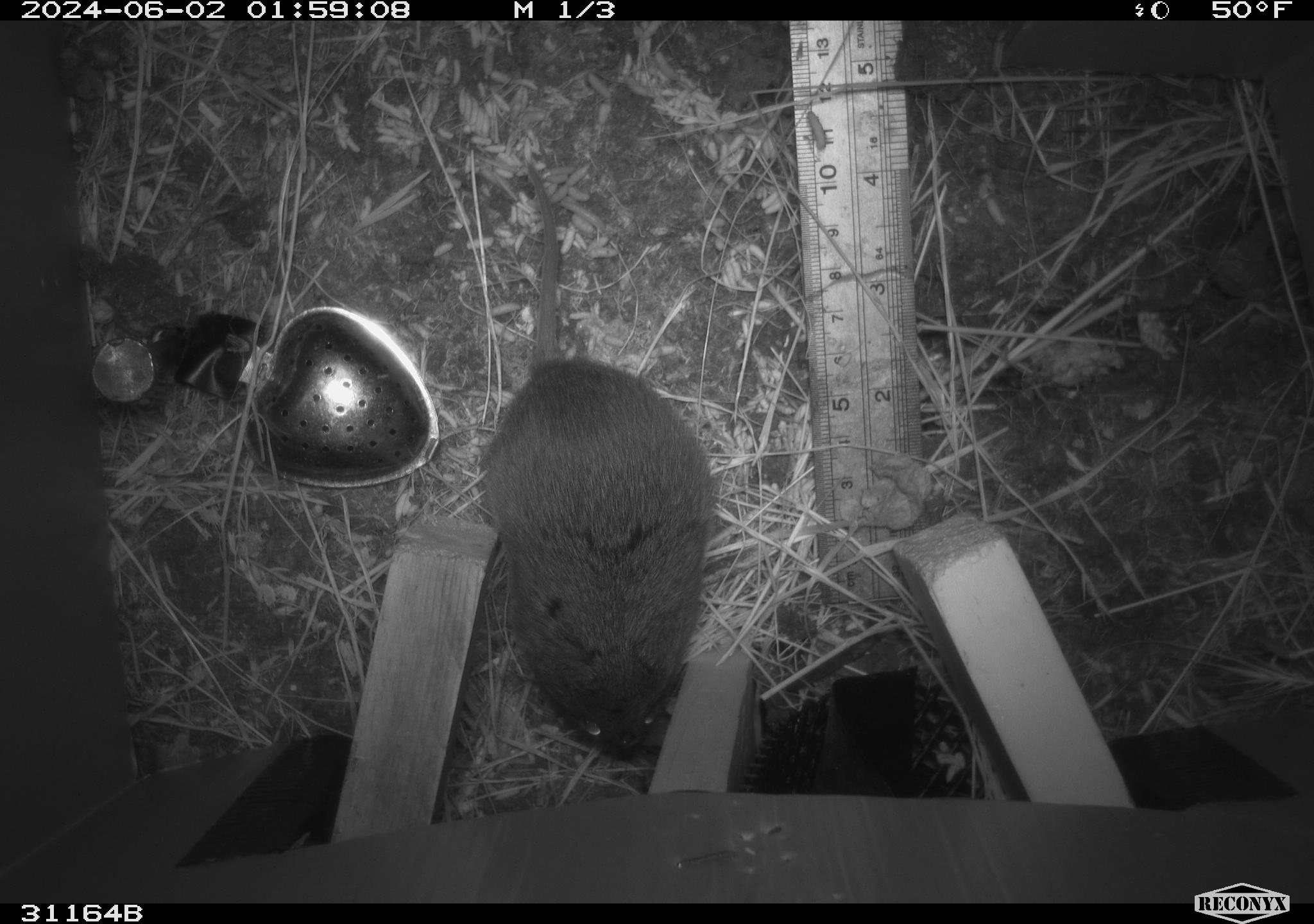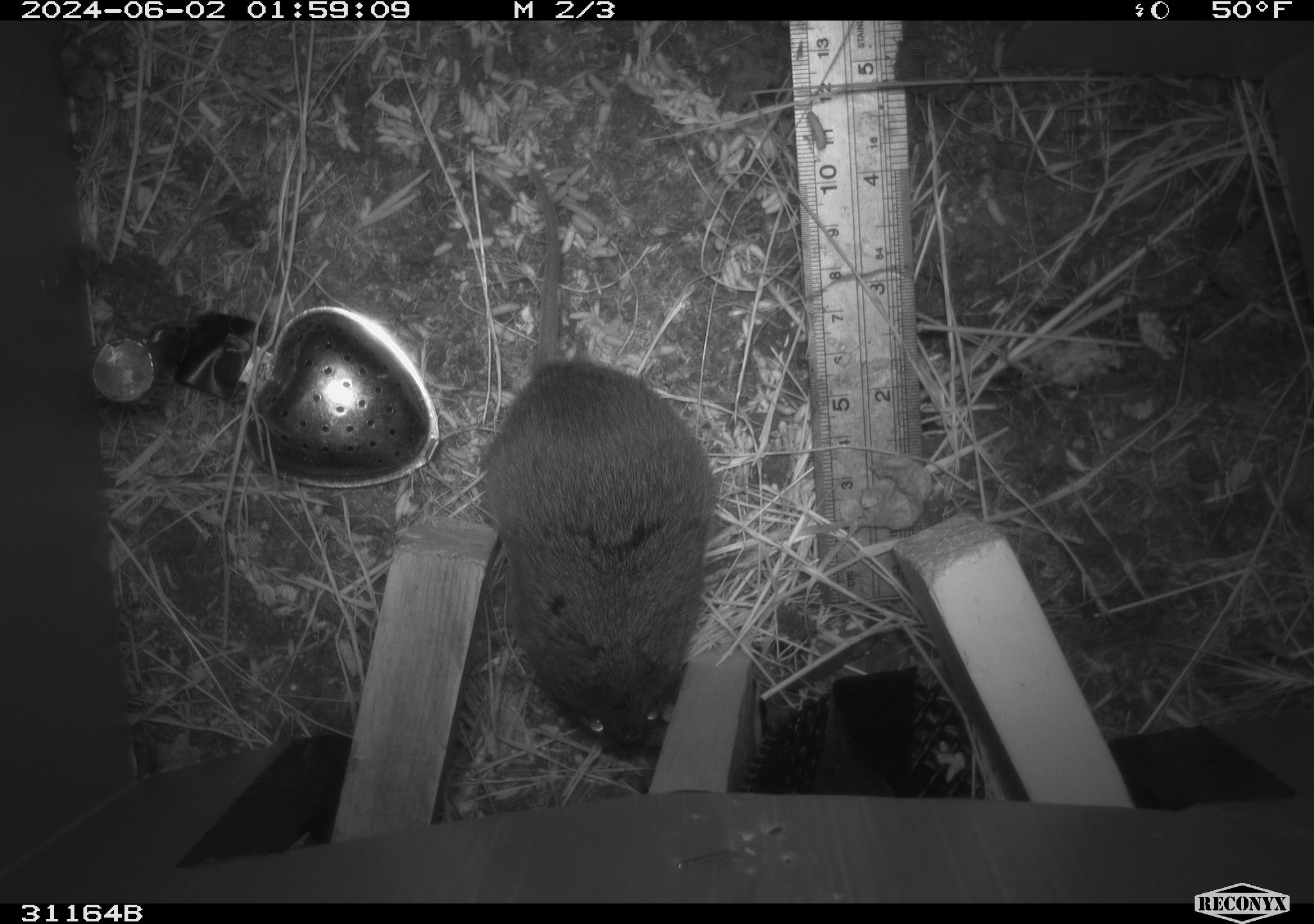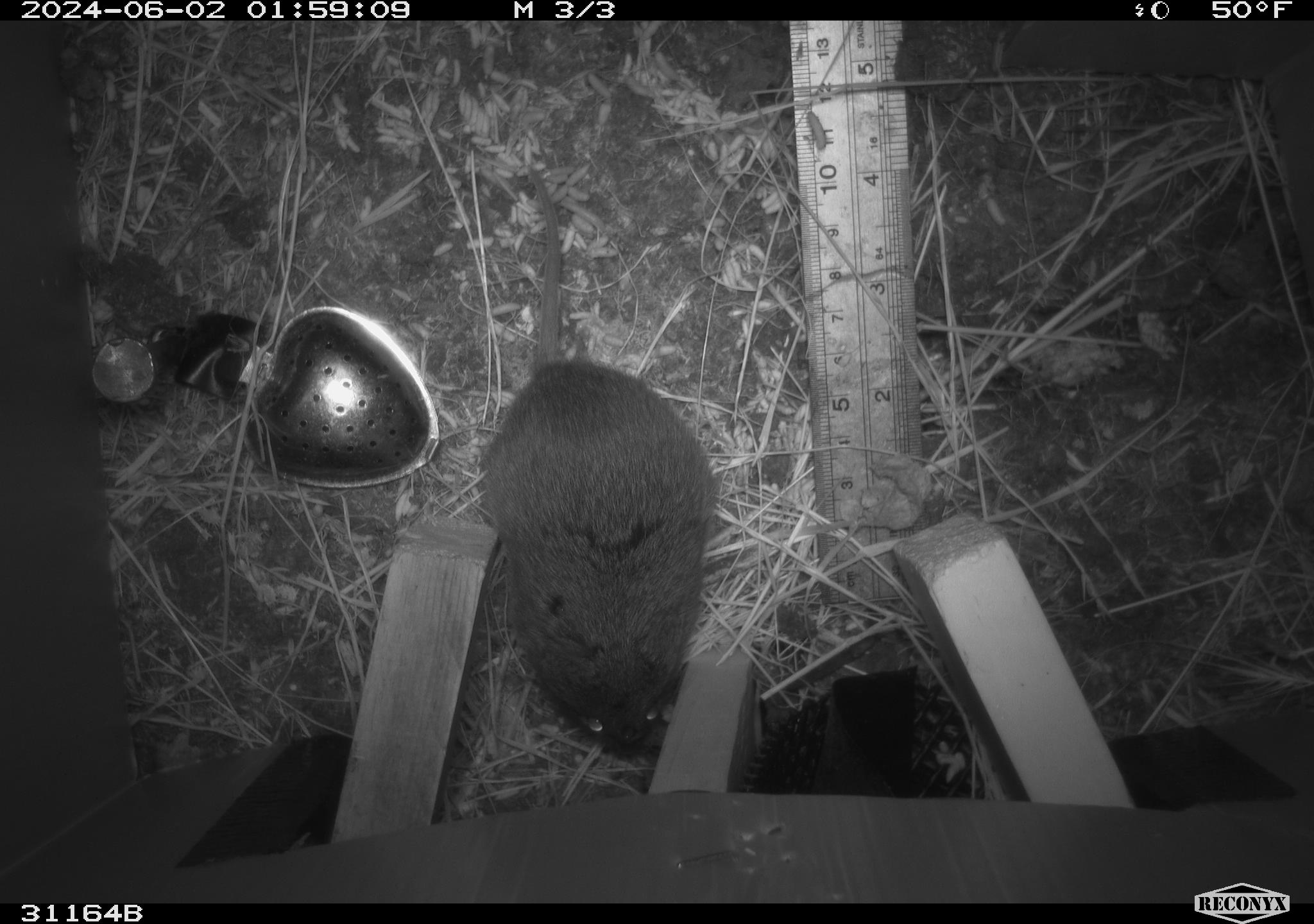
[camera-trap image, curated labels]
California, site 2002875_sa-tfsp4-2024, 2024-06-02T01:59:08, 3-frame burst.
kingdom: Animalia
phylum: Chordata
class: Mammalia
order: Rodentia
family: Cricetidae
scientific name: Arvicolinae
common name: voles, lemmings, and muskrats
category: arvicolinae subfamily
Arvicolinae subfamily (voles, lemmings, and muskrats) (Arvicolinae).